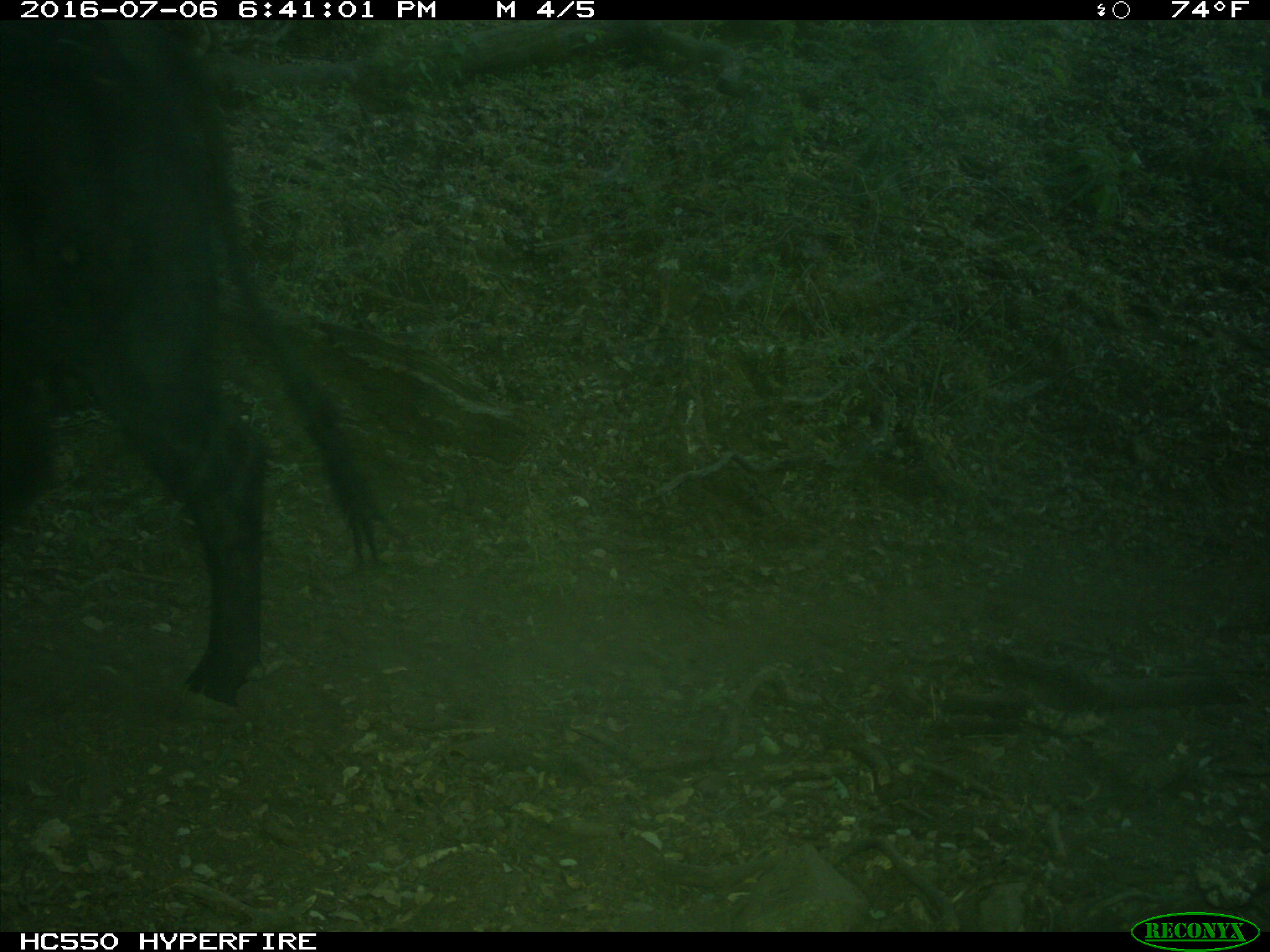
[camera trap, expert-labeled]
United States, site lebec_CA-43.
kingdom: Animalia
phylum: Chordata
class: Mammalia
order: Artiodactyla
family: Bovidae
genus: Bos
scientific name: Bos taurus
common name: domestic cow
Bos taurus (domestic cow).